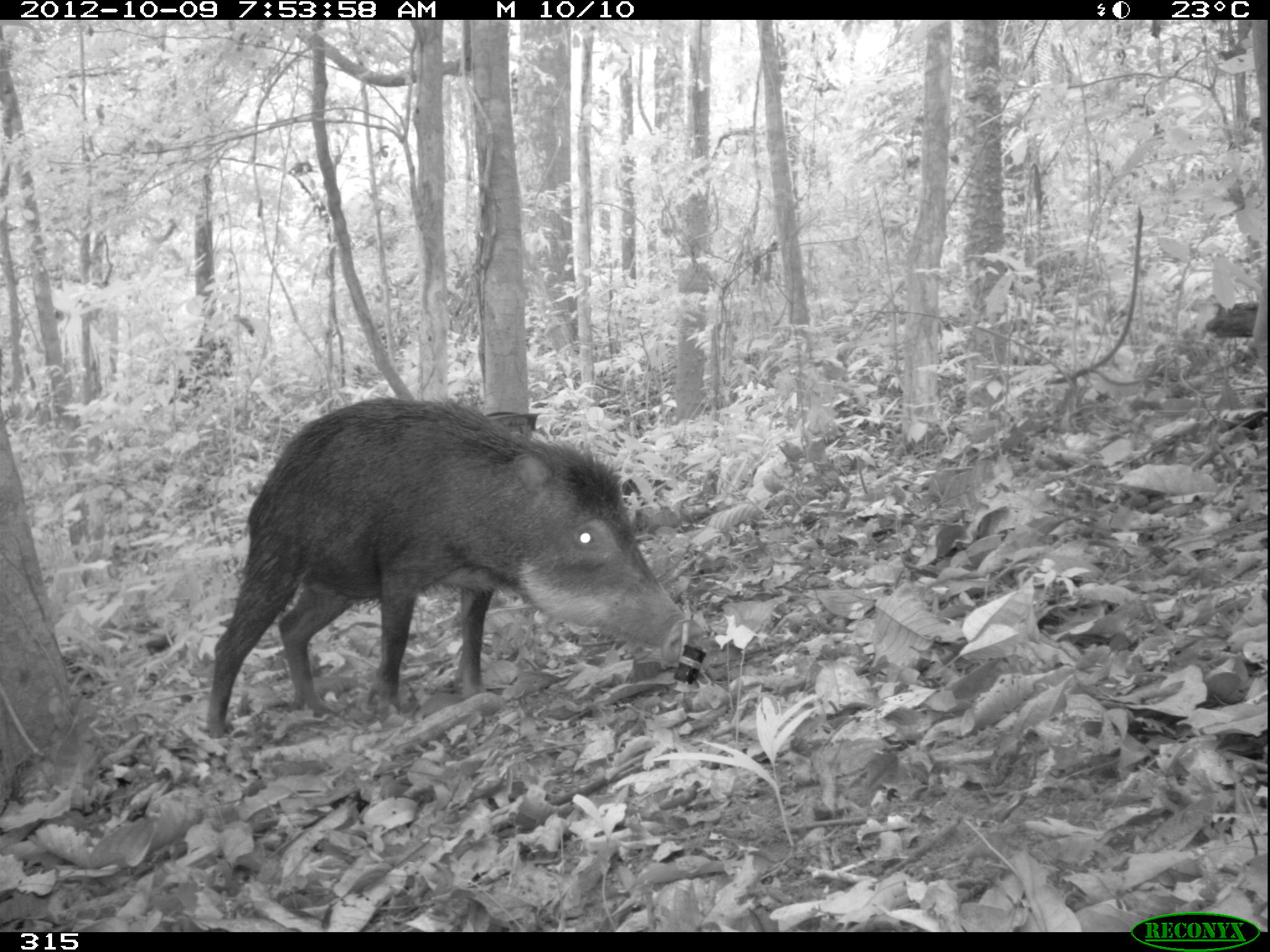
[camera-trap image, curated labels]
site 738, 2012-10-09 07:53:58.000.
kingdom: Animalia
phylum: Chordata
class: Mammalia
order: Artiodactyla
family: Tayassuidae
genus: Tayassu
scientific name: Tayassu pecari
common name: white-lipped peccary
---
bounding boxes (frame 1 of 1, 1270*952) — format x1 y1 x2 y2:
tayassu pecari: 205 393 689 741